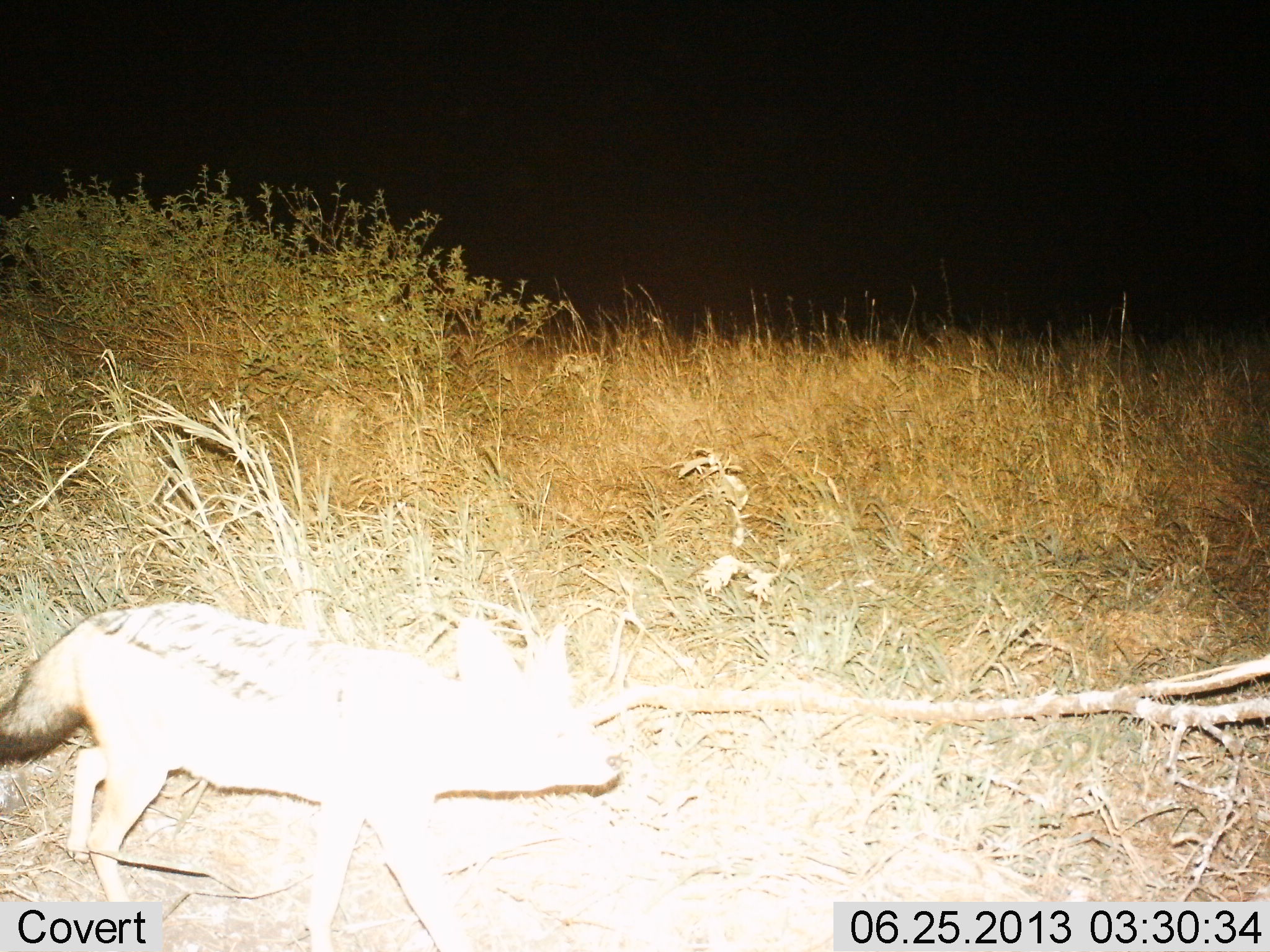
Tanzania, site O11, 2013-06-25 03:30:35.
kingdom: Animalia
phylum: Chordata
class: Mammalia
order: Carnivora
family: Canidae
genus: Lupulella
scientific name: Lupulella mesomelas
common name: black-backed jackal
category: jackal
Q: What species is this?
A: Jackal (black-backed jackal) (Lupulella mesomelas).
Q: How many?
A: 1.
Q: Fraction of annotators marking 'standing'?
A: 9%.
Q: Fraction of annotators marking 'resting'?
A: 0%.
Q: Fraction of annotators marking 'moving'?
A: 91%.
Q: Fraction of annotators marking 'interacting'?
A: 0%.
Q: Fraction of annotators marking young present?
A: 0%.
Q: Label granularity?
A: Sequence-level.